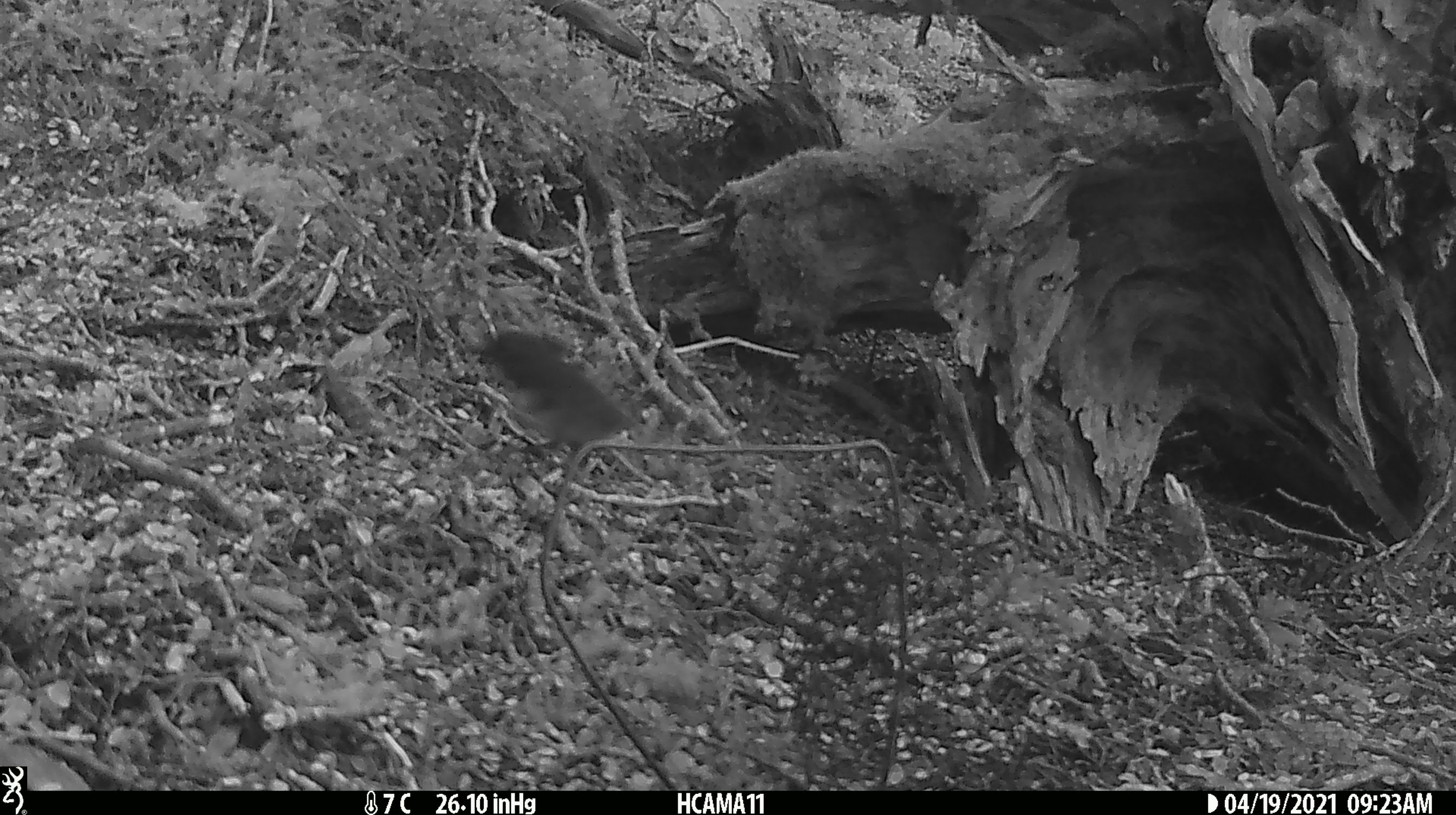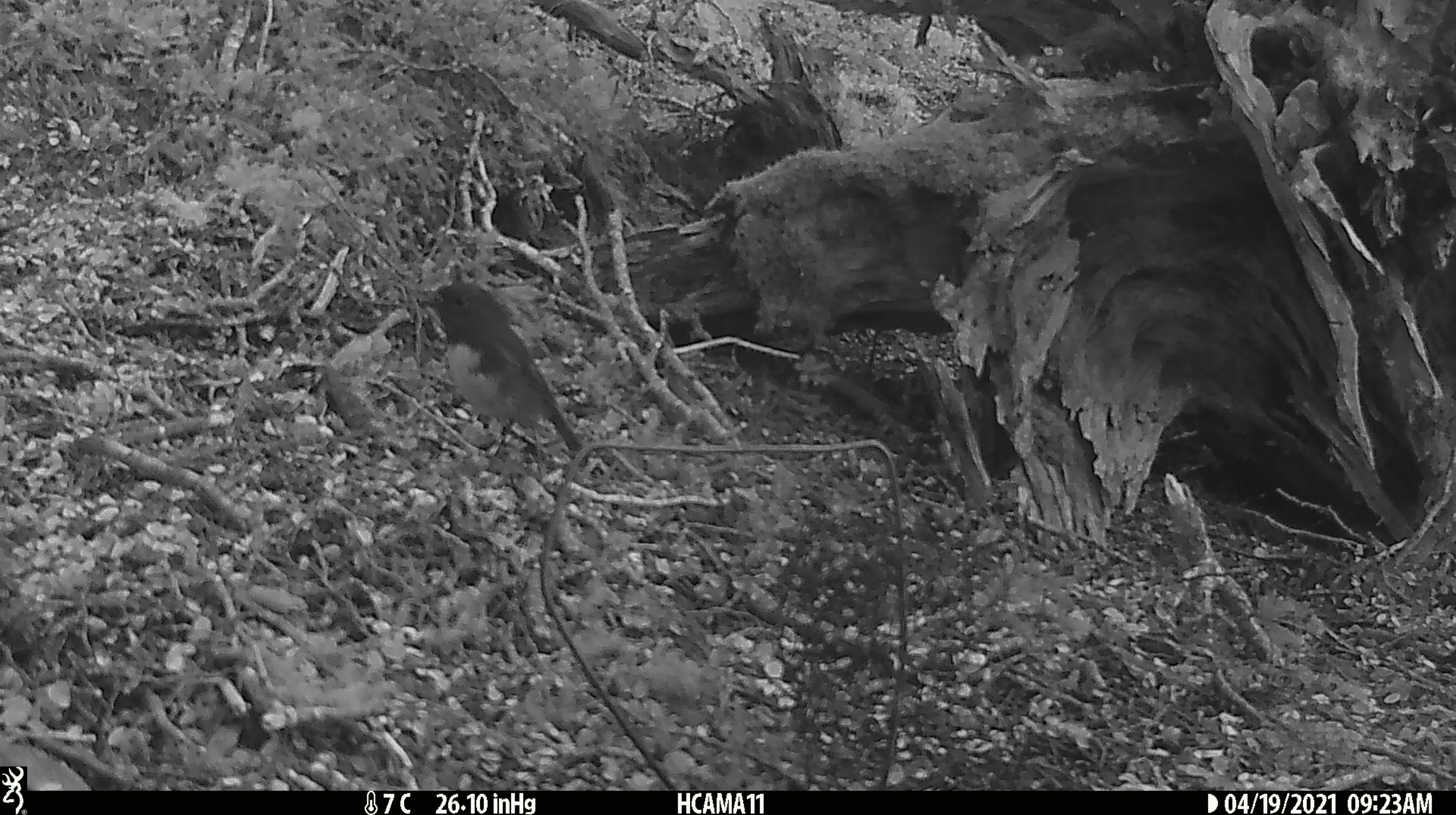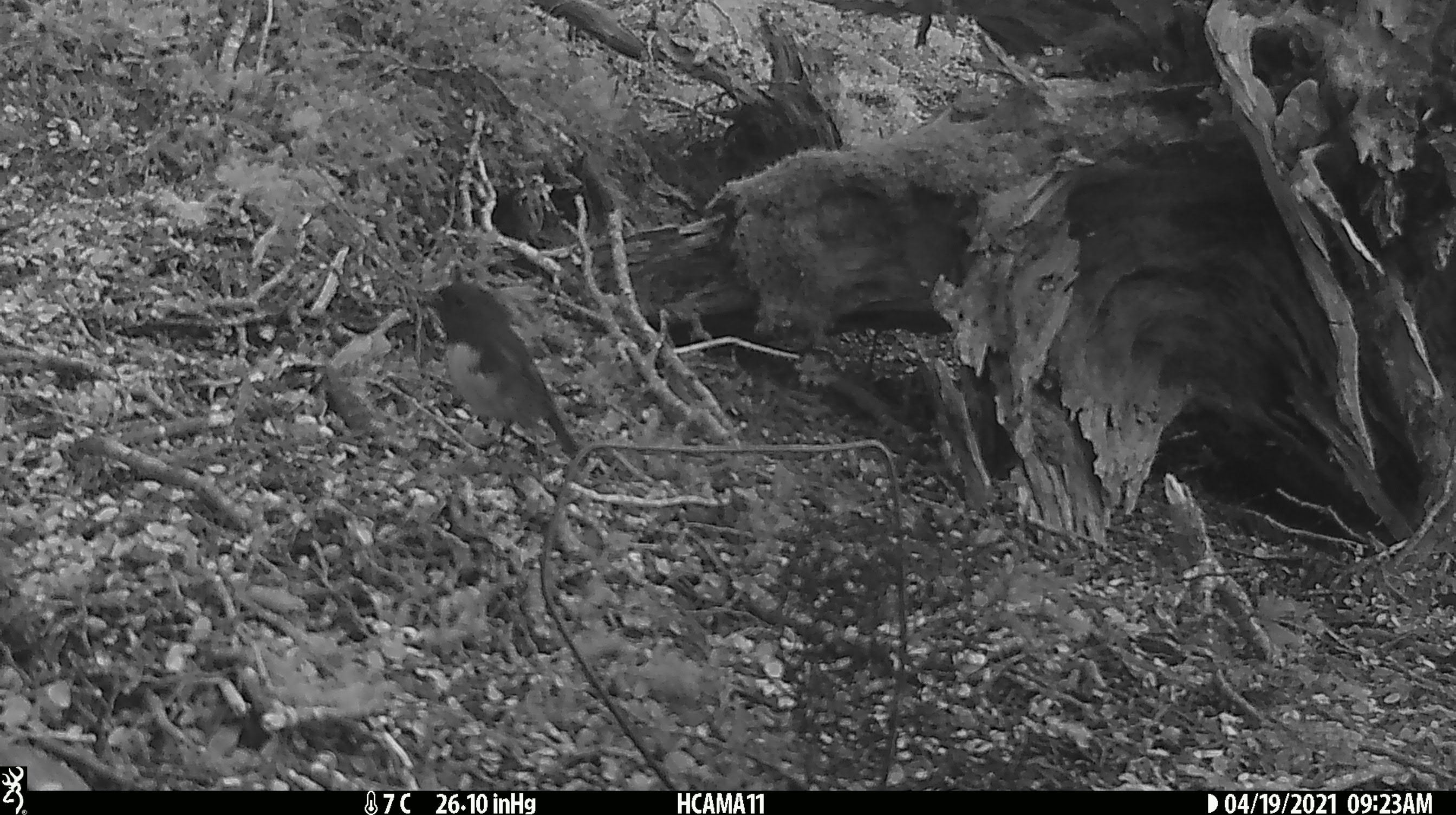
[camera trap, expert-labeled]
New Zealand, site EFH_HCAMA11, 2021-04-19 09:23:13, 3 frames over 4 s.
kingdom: Animalia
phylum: Chordata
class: Aves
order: Passeriformes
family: Petroicidae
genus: Petroica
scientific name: Petroica australis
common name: new zealand robin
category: robin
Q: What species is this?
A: Robin (new zealand robin) (Petroica australis).